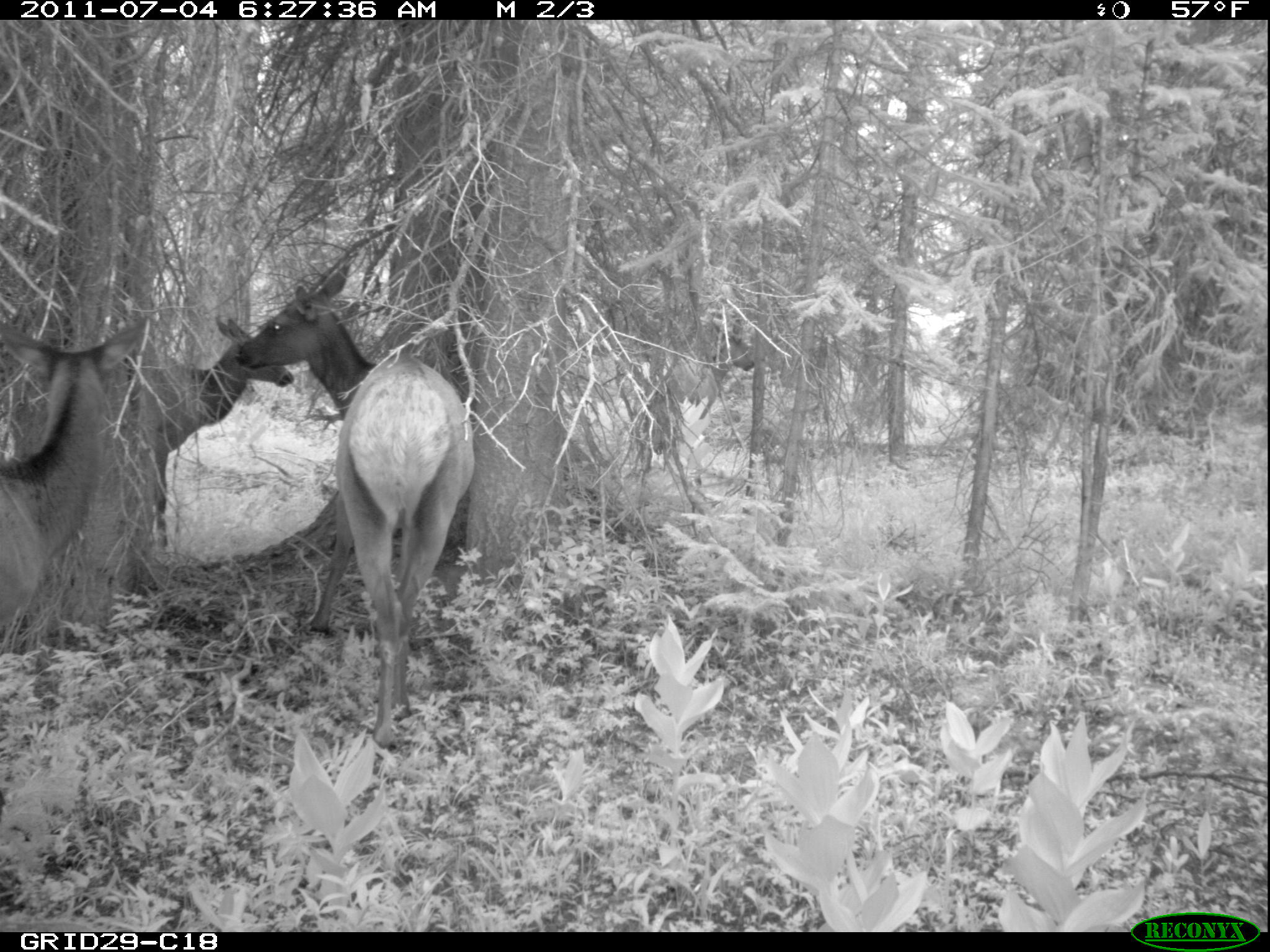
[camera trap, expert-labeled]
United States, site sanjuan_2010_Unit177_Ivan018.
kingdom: Animalia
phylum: Chordata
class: Mammalia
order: Artiodactyla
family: Cervidae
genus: Cervus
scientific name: Cervus elaphus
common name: red deer